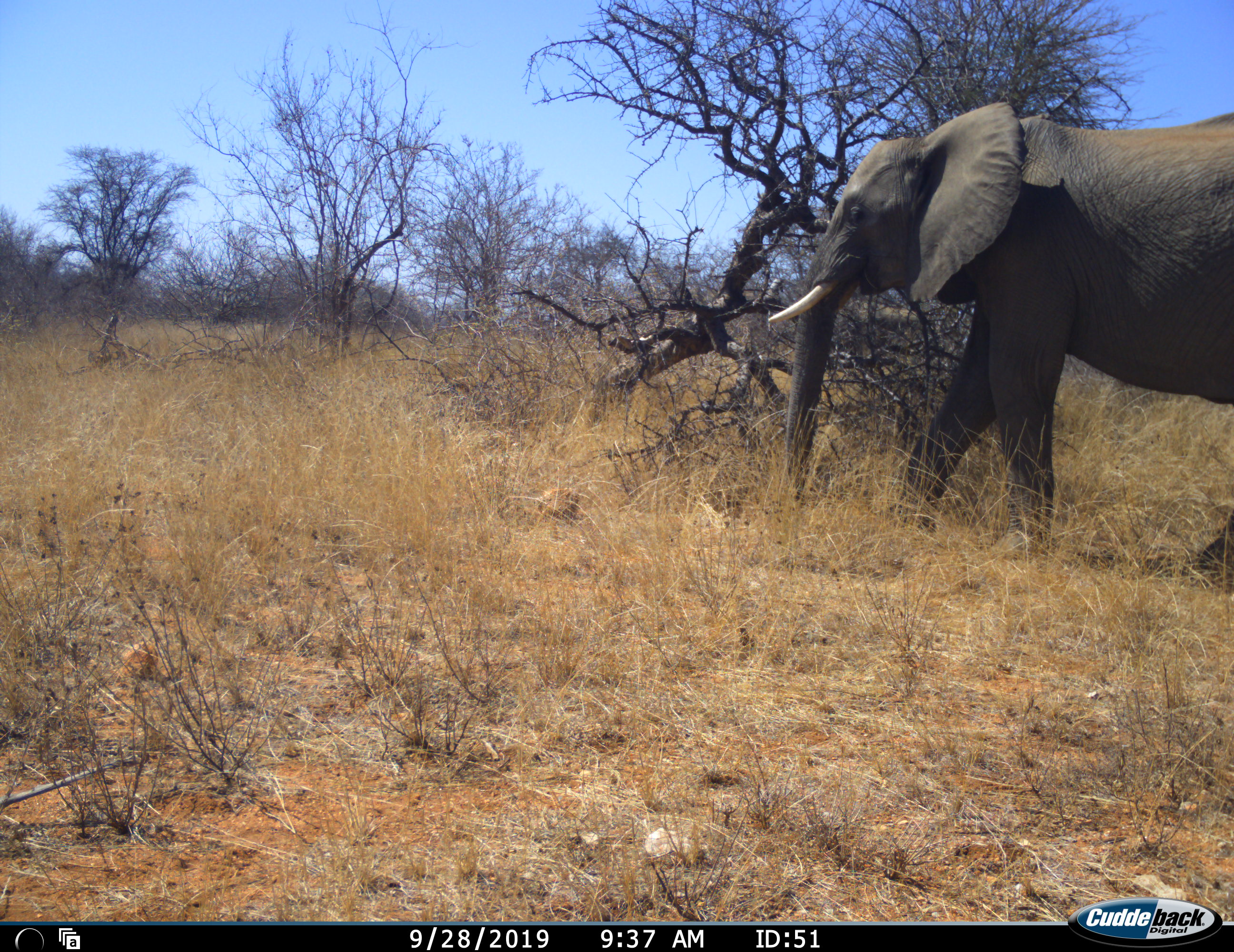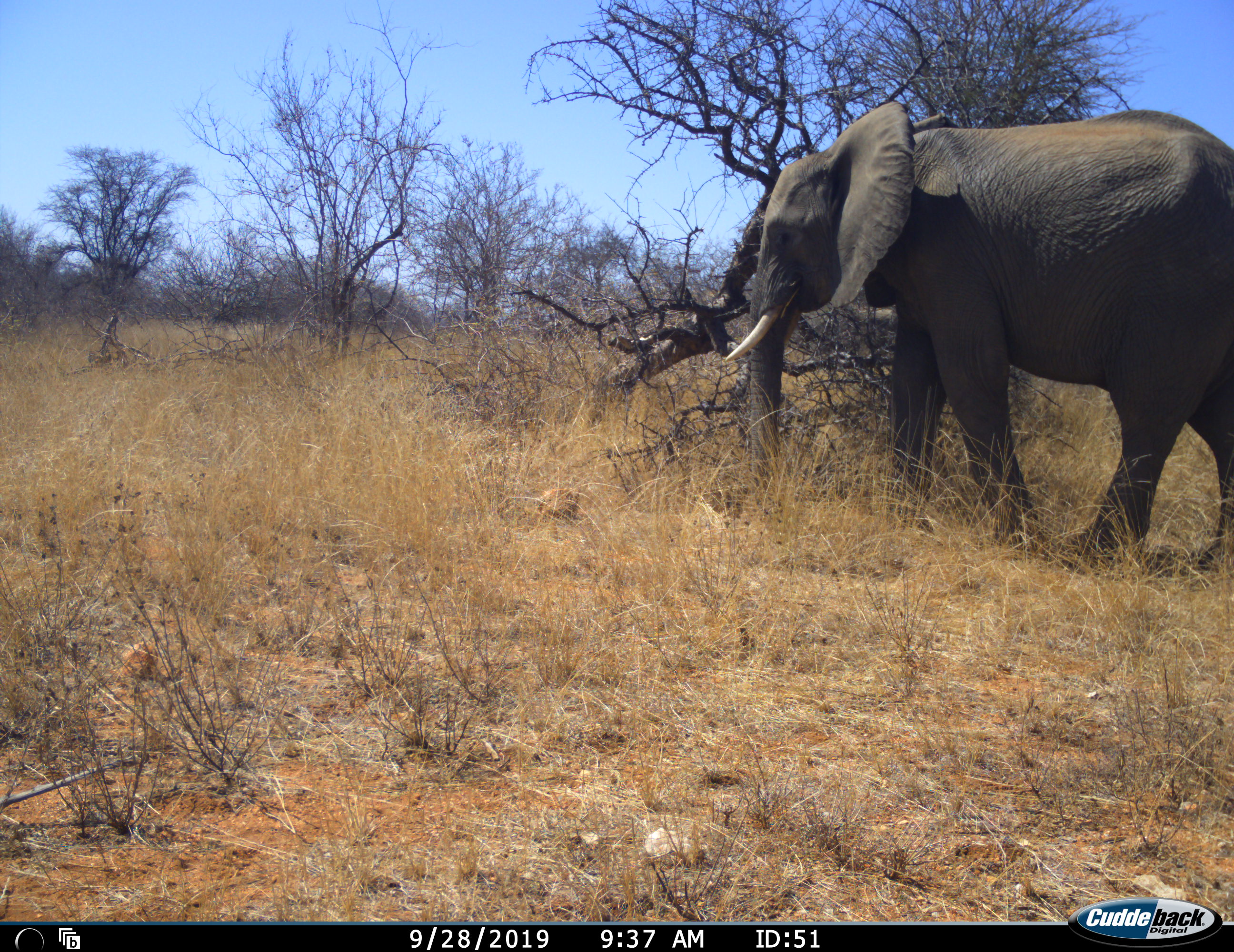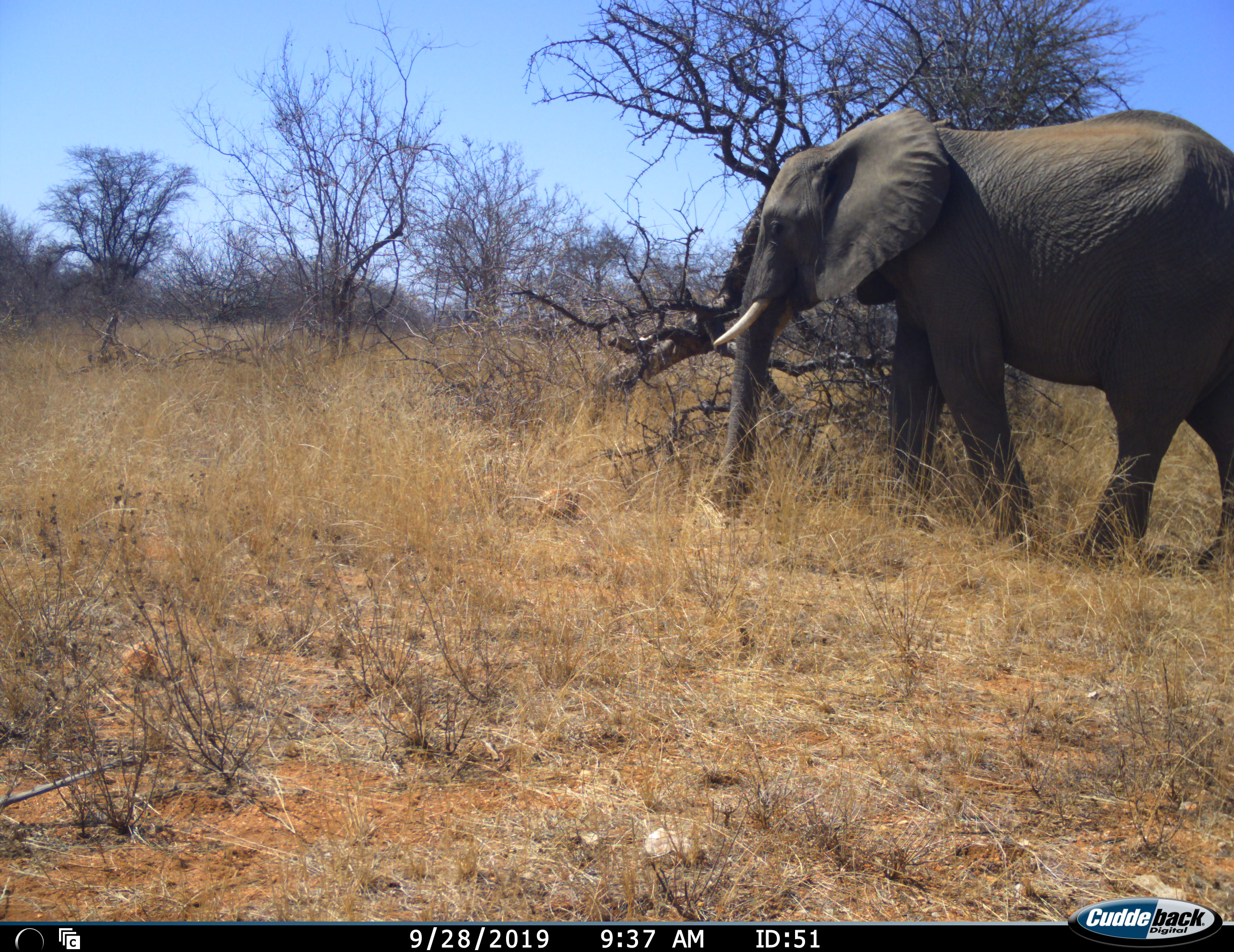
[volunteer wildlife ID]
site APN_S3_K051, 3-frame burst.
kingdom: Animalia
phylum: Chordata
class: Mammalia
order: Proboscidea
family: Elephantidae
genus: Loxodonta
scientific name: Loxodonta africana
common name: african bush elephant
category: elephant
Elephant (african bush elephant) (Loxodonta africana), count 1. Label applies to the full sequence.